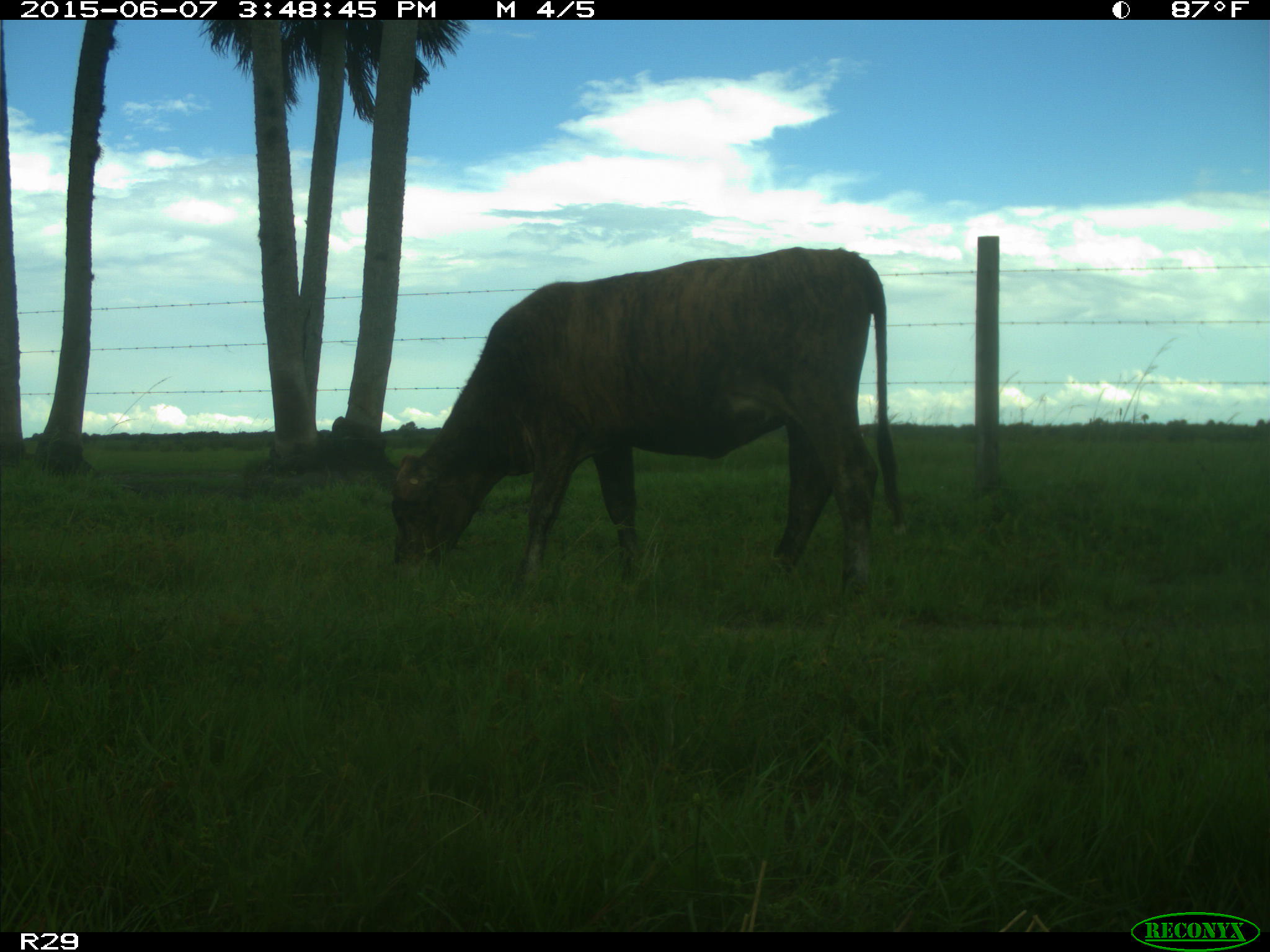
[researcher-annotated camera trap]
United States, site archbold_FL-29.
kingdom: Animalia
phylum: Chordata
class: Mammalia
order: Artiodactyla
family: Bovidae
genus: Bos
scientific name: Bos taurus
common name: domestic cow